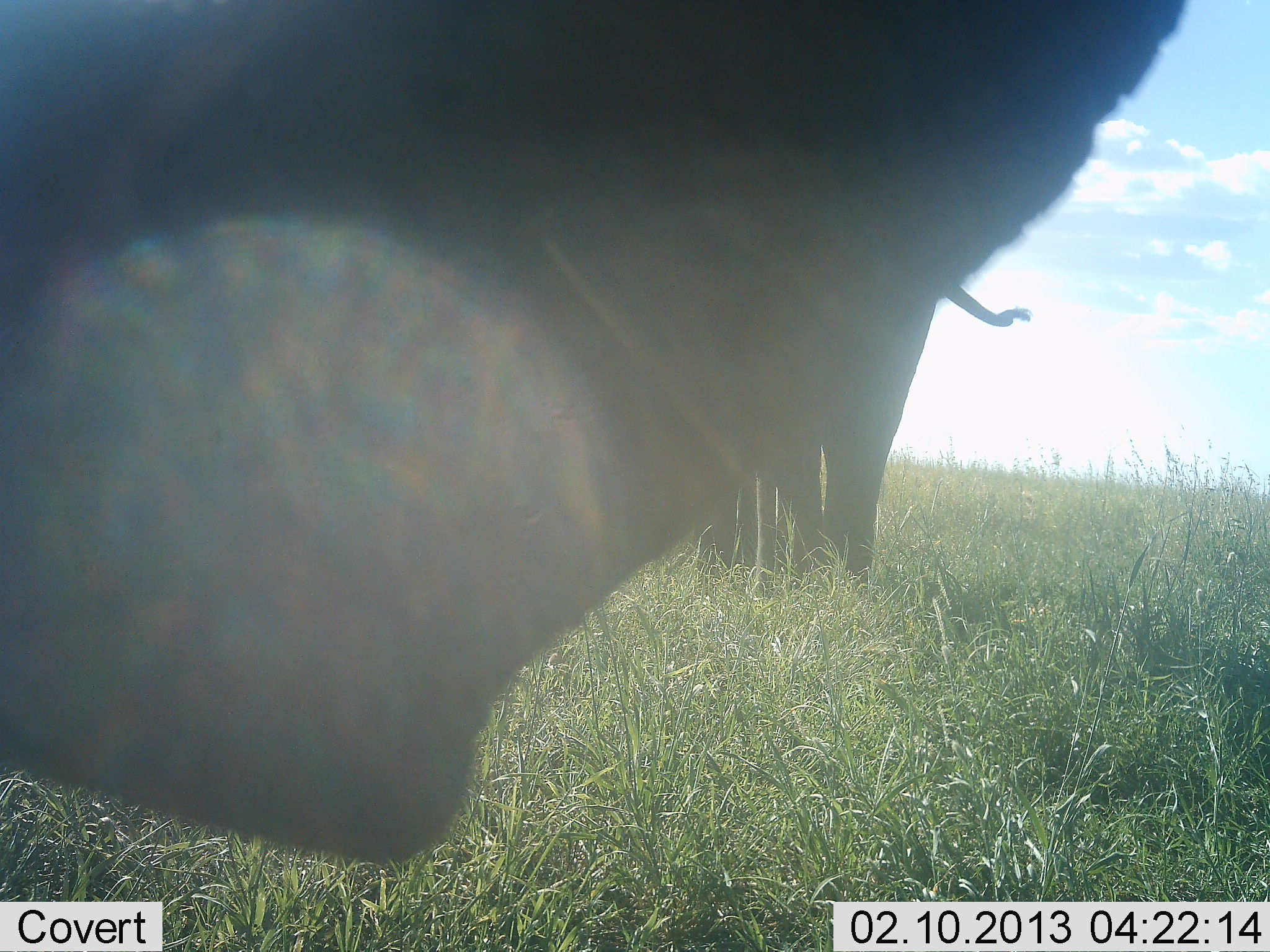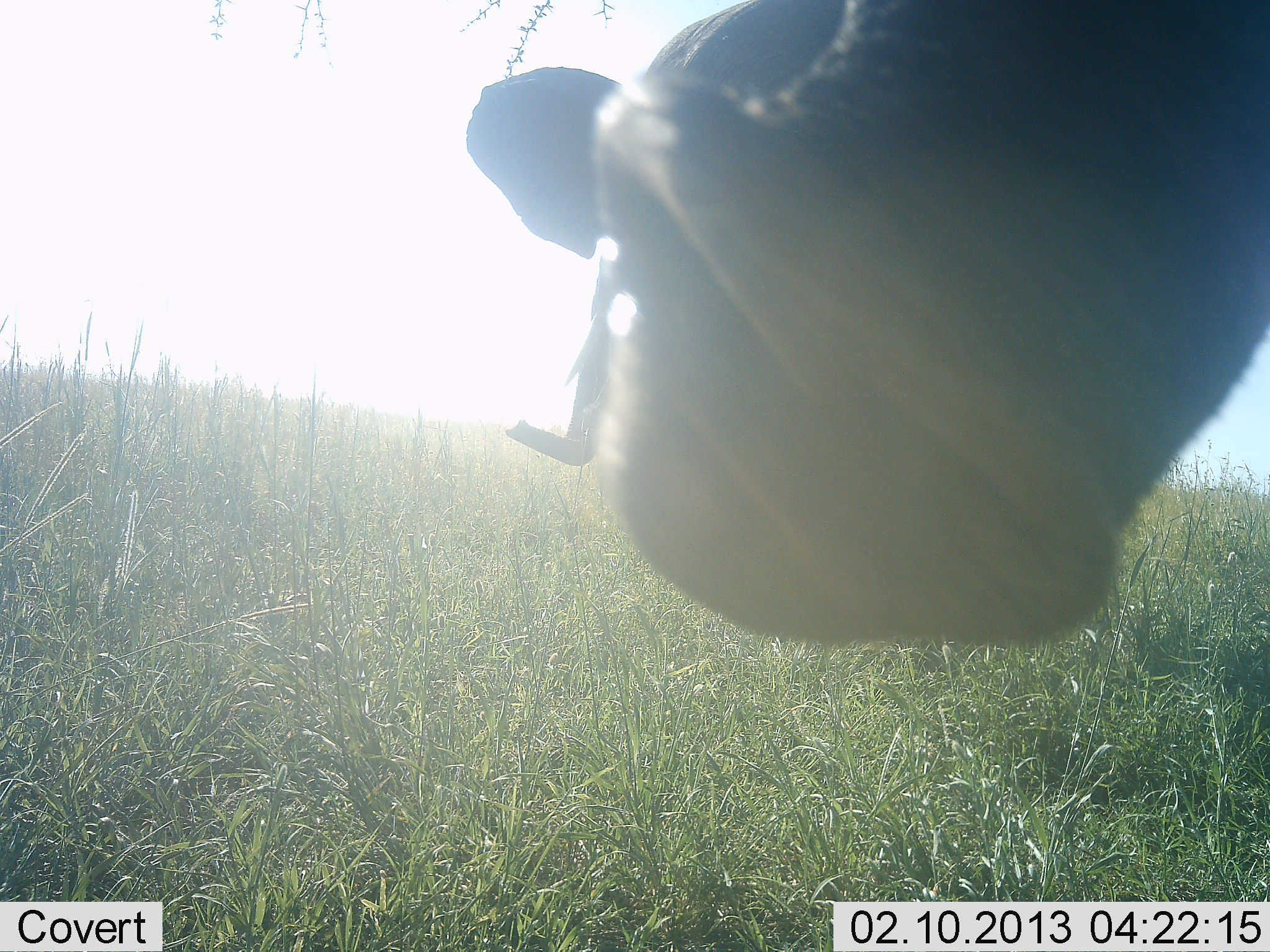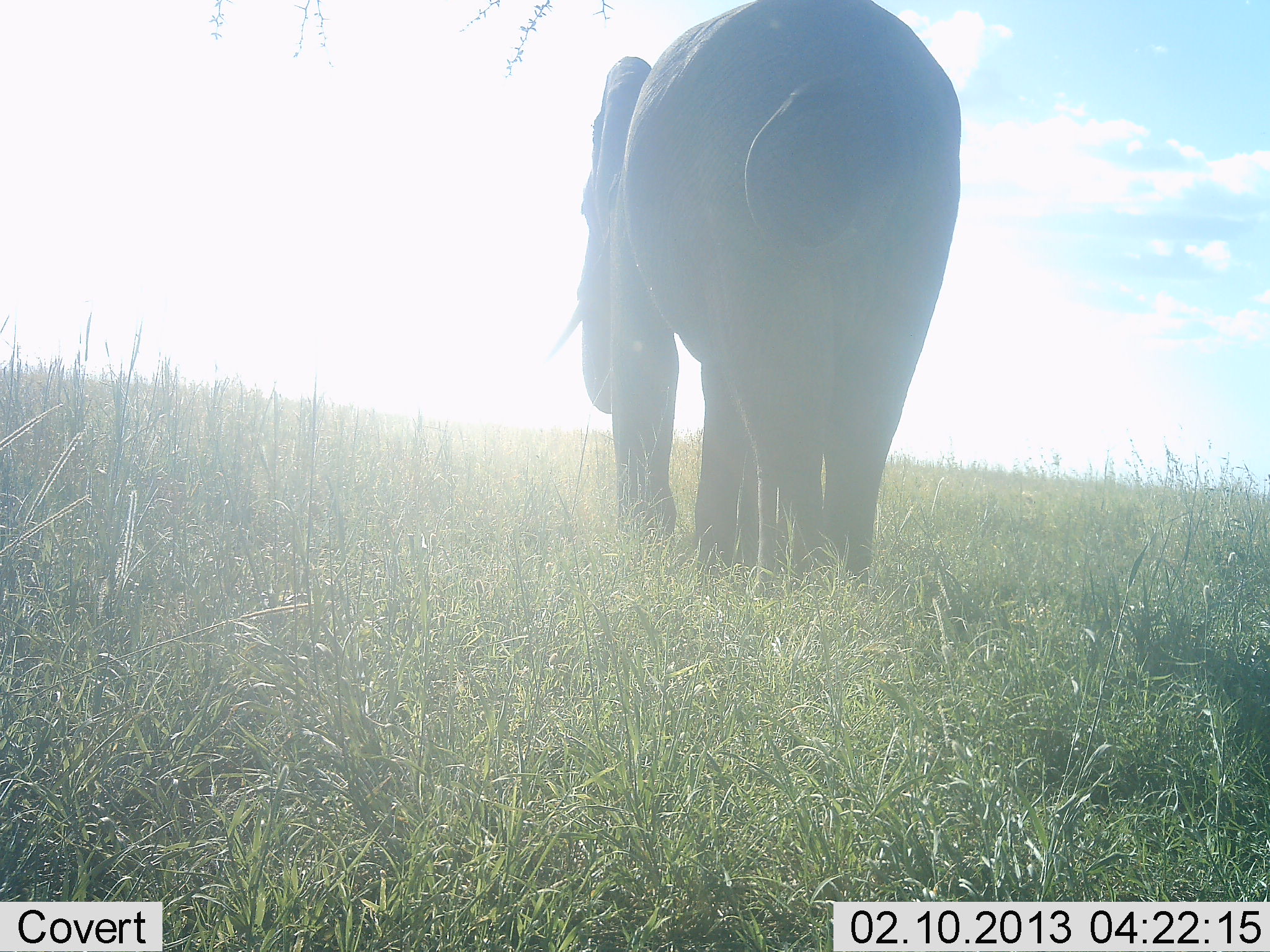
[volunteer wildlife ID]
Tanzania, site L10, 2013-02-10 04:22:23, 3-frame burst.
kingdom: Animalia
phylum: Chordata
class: Mammalia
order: Proboscidea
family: Elephantidae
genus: Loxodonta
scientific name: Loxodonta africana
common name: african bush elephant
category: elephant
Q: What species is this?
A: Elephant (african bush elephant) (Loxodonta africana).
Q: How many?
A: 2.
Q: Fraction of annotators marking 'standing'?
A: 57%.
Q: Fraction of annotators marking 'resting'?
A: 0%.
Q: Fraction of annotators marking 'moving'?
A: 24%.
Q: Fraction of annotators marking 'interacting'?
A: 43%.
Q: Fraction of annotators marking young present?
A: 0%.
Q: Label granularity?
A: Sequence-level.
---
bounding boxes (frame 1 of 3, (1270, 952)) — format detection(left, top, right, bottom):
animal: detection(0, 1, 1186, 868); detection(699, 281, 1034, 597)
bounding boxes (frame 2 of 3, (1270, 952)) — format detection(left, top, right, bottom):
animal: detection(460, 0, 1270, 649)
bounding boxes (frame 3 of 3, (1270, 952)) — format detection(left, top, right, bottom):
animal: detection(544, 0, 966, 611)